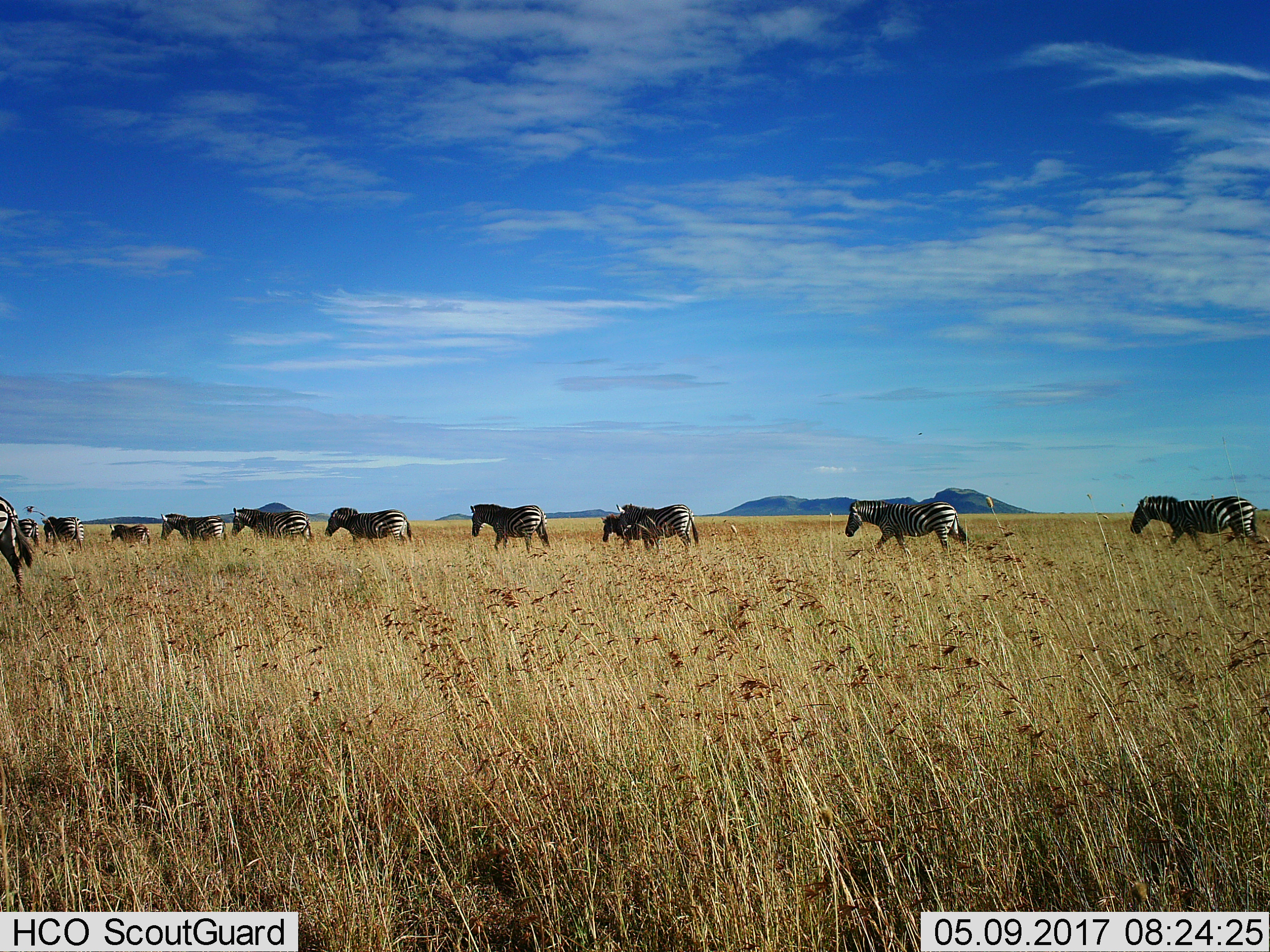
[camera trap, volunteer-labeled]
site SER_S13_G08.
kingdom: Animalia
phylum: Chordata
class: Mammalia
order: Perissodactyla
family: Equidae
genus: Equus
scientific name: Equus quagga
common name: plains zebra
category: zebraplains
Zebraplains (plains zebra) (Equus quagga), count 11-50. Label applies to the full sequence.